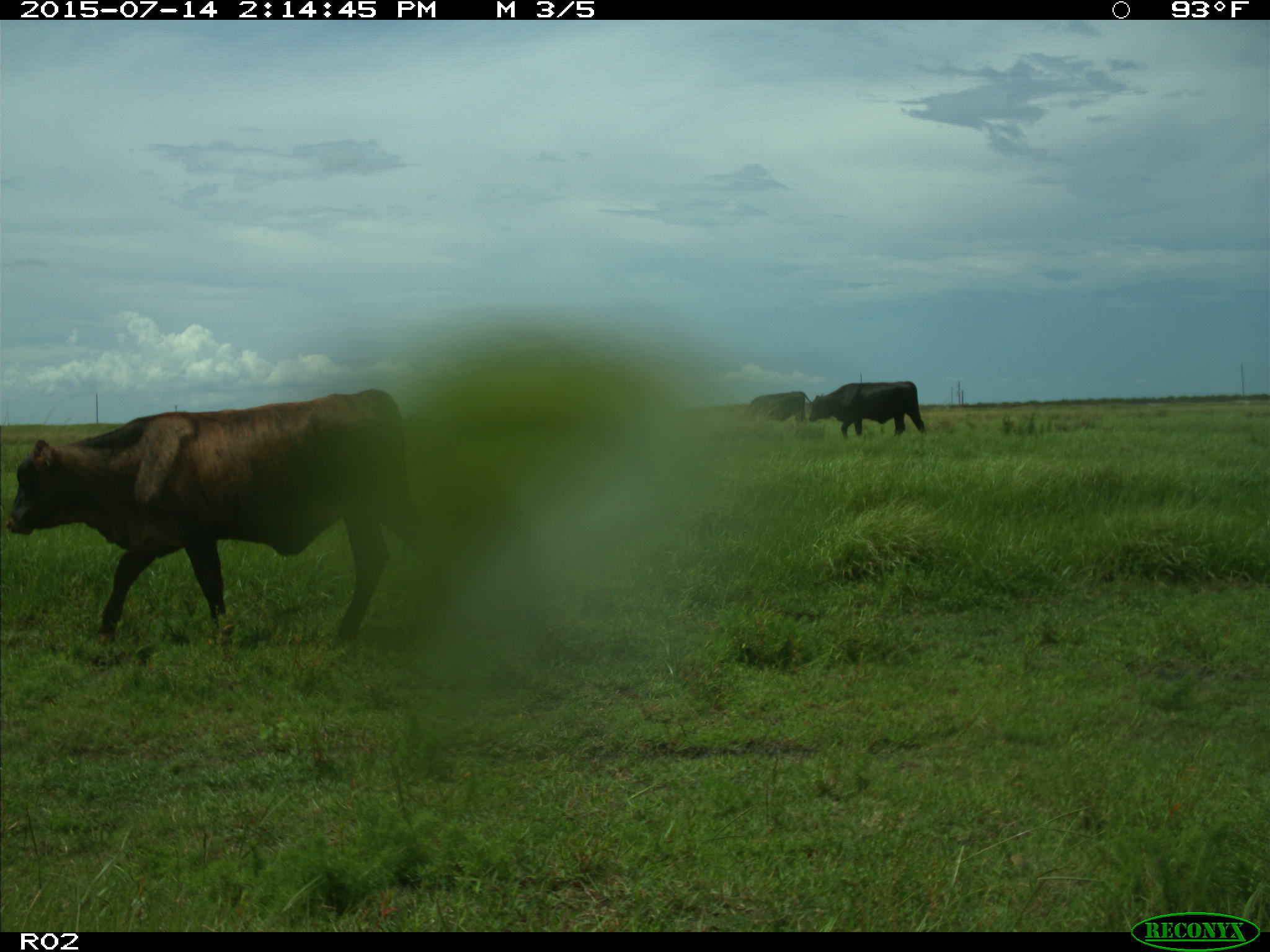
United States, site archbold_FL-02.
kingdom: Animalia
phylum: Chordata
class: Mammalia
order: Artiodactyla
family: Bovidae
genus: Bos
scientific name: Bos taurus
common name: domestic cow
Bos taurus (domestic cow).